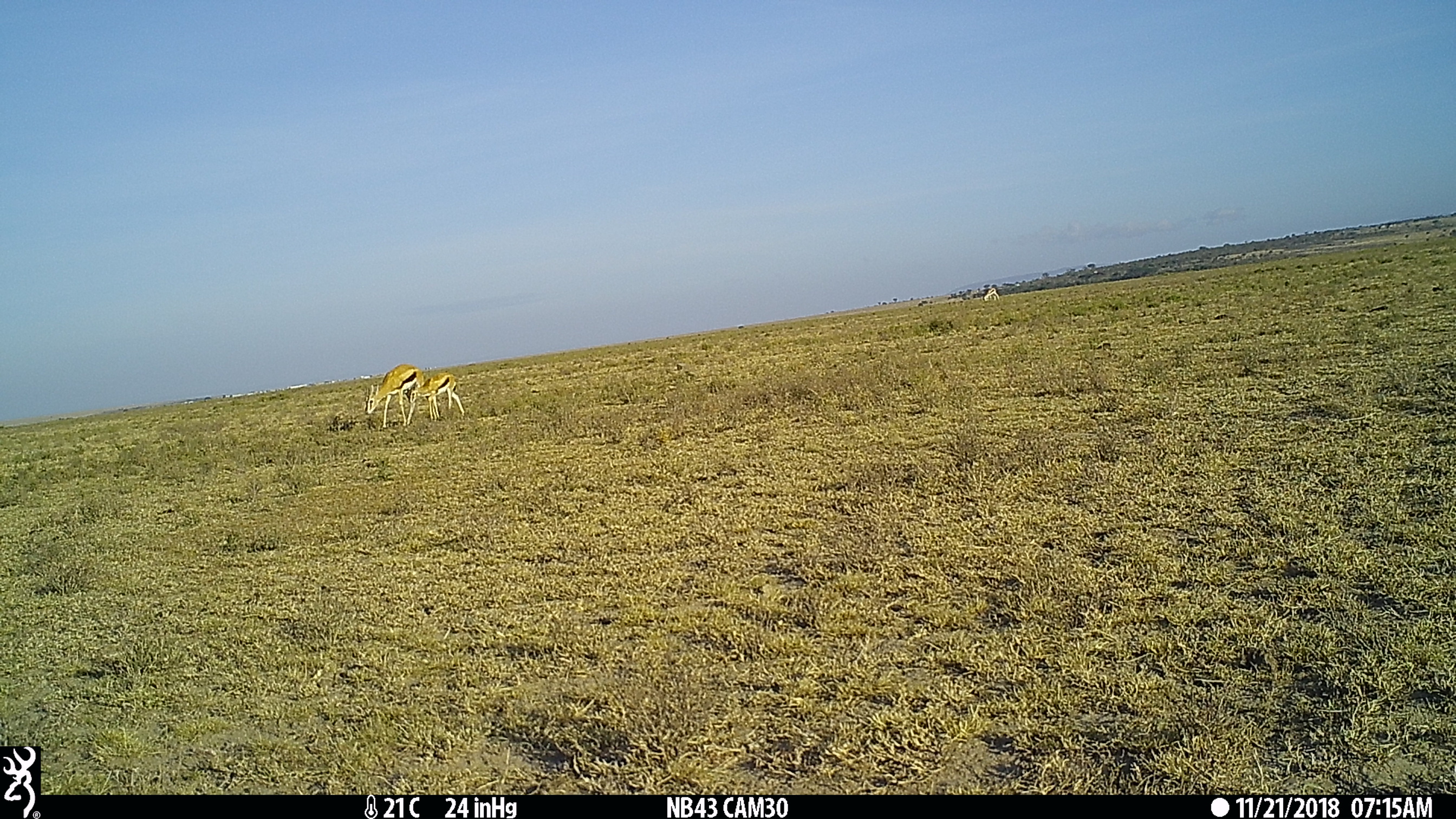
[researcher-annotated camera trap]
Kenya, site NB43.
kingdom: Animalia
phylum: Chordata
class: Mammalia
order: Artiodactyla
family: Bovidae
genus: Eudorcas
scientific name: Eudorcas thomsonii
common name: thomon's gazelle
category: gazelle thomsons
Gazelle thomsons (thomon's gazelle) (Eudorcas thomsonii).